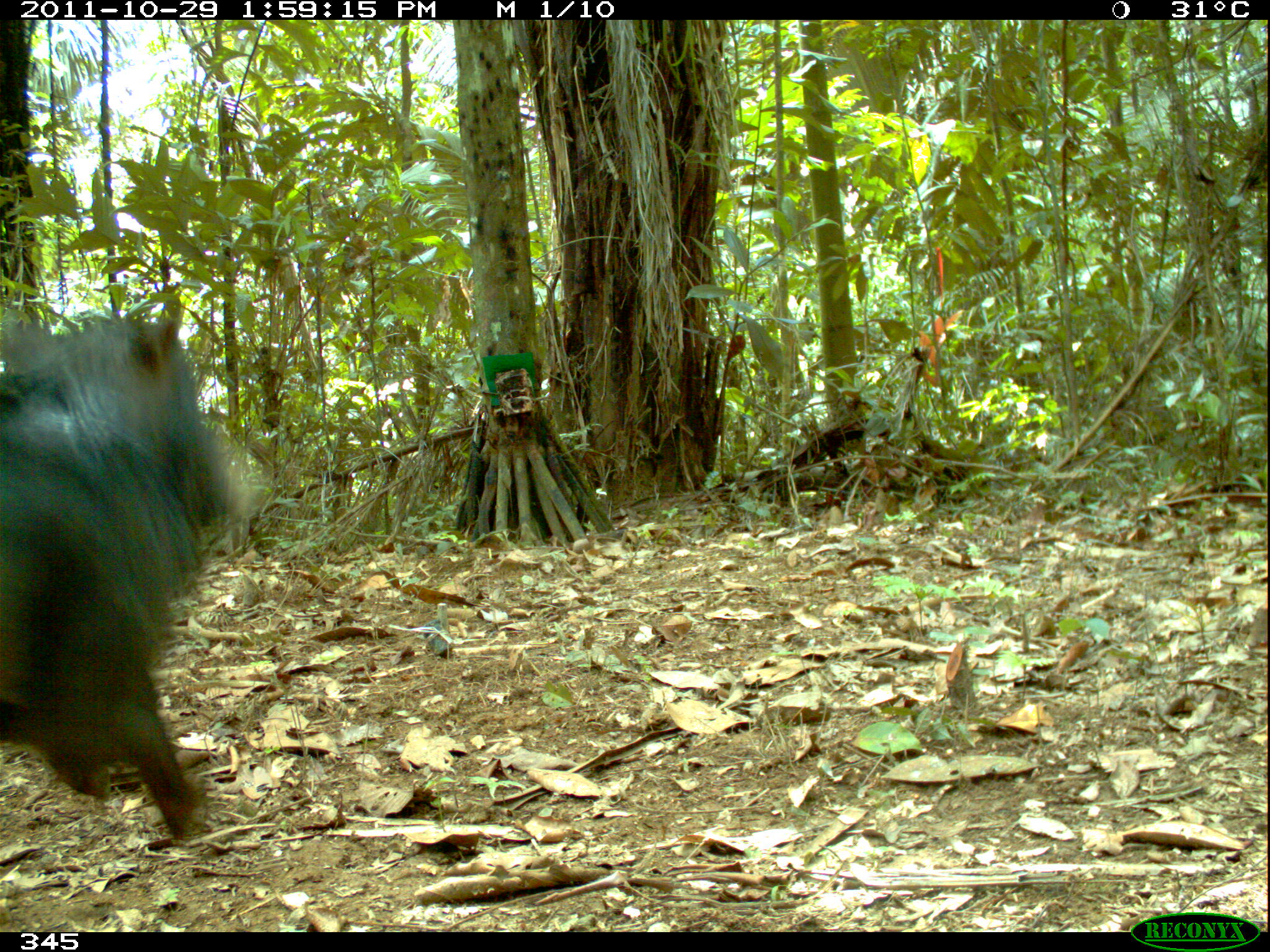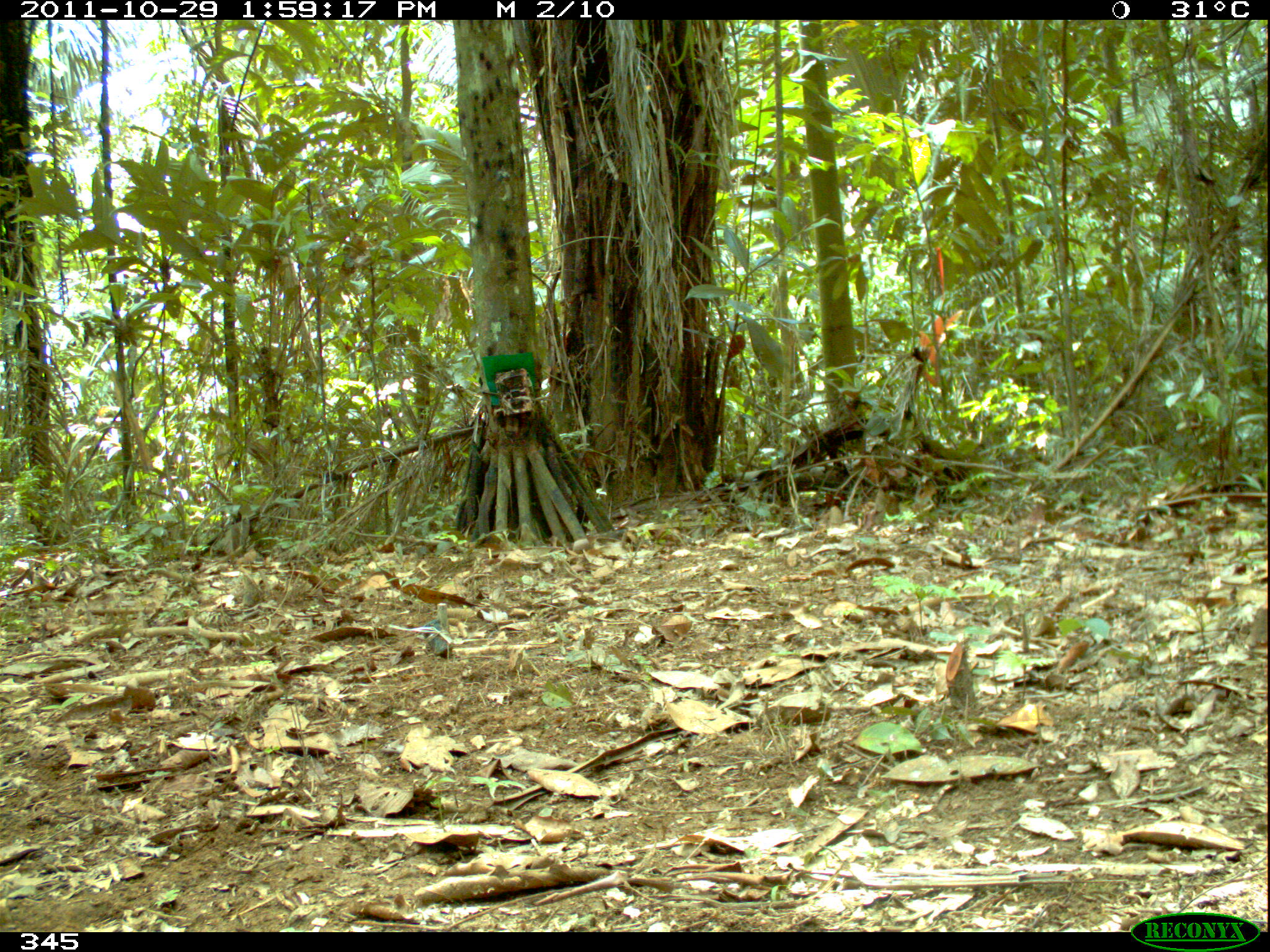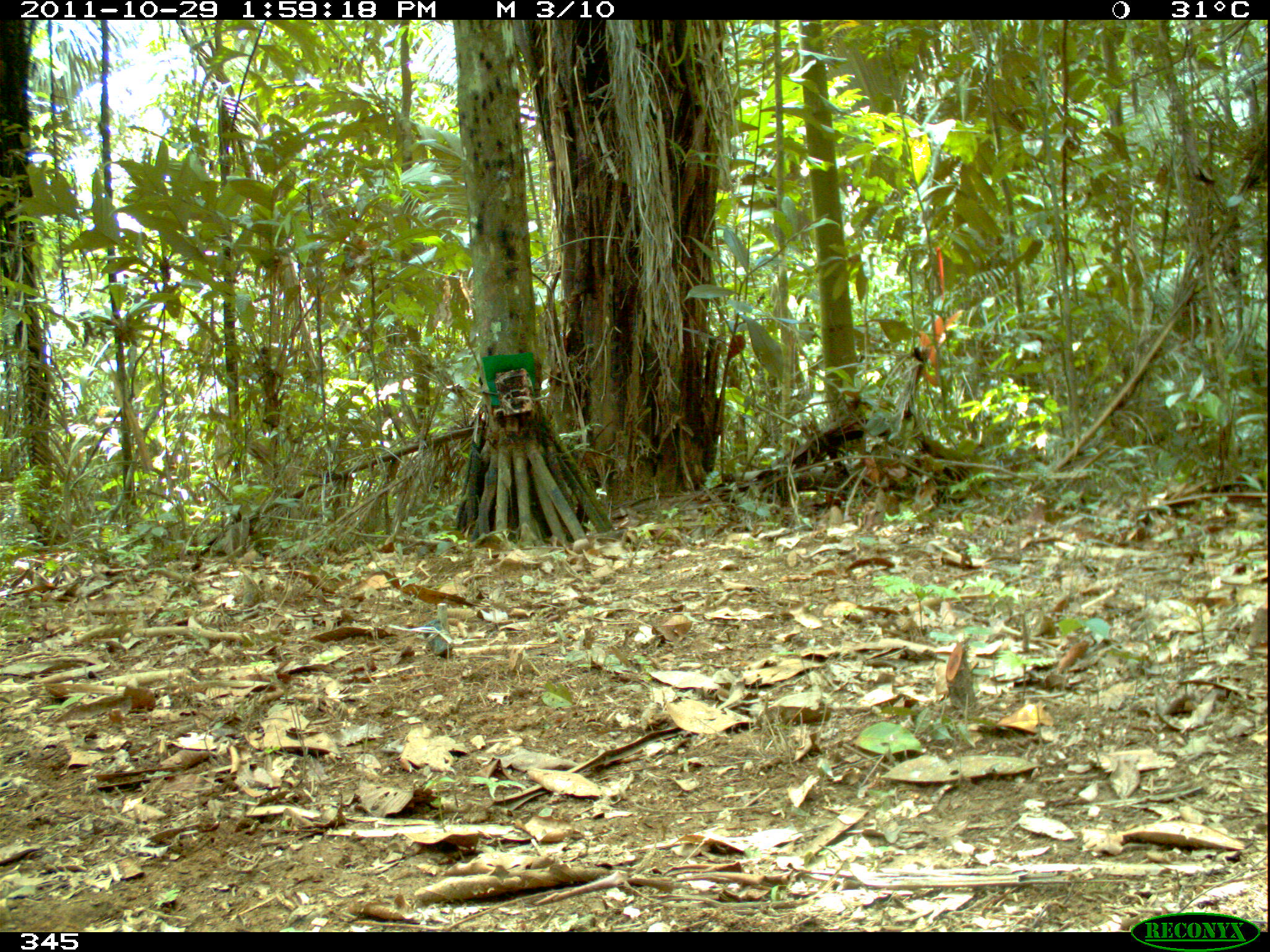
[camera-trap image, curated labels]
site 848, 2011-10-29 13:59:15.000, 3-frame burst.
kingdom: Animalia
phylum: Chordata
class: Mammalia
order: Artiodactyla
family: Tayassuidae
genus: Tayassu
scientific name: Tayassu pecari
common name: white-lipped peccary